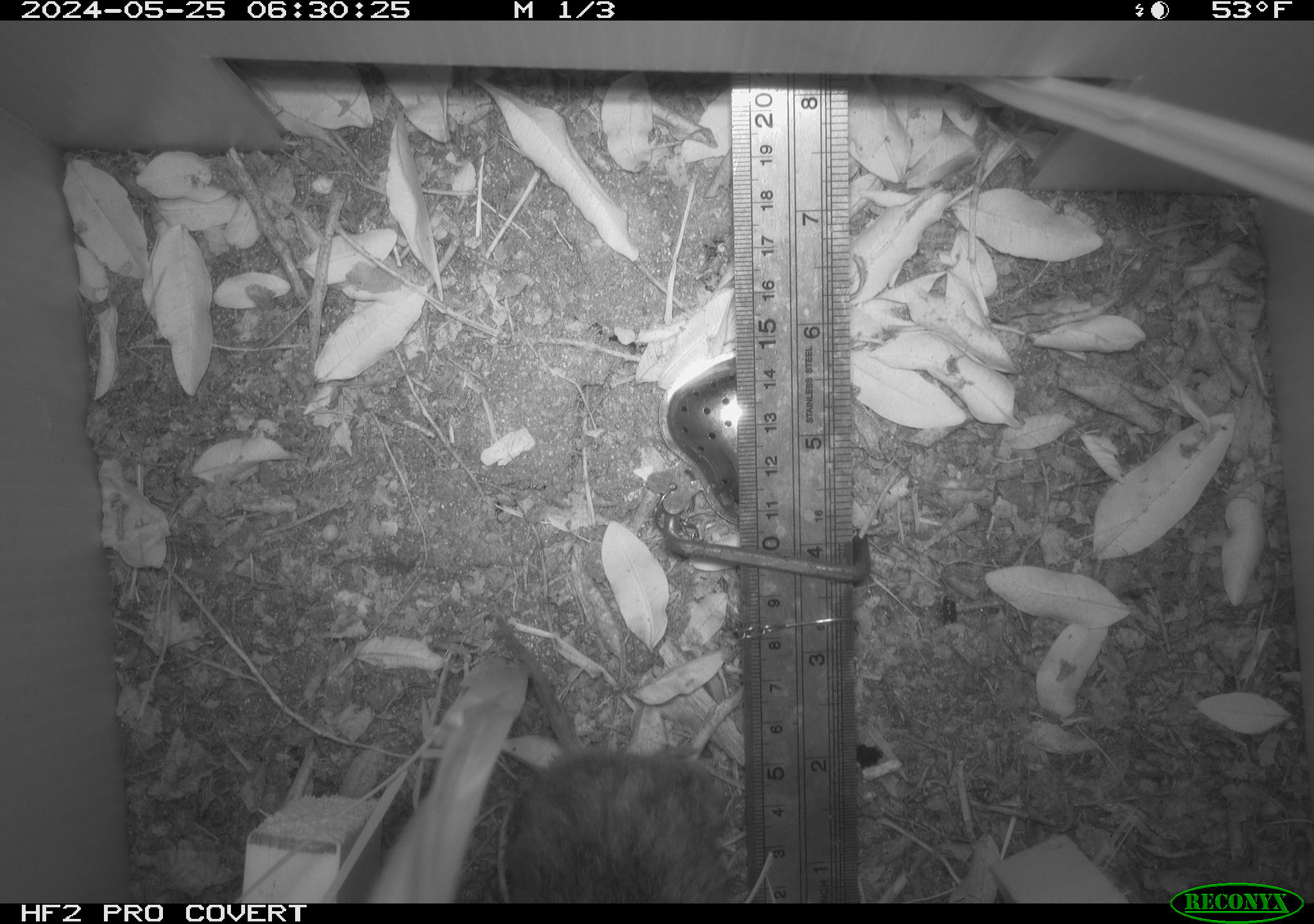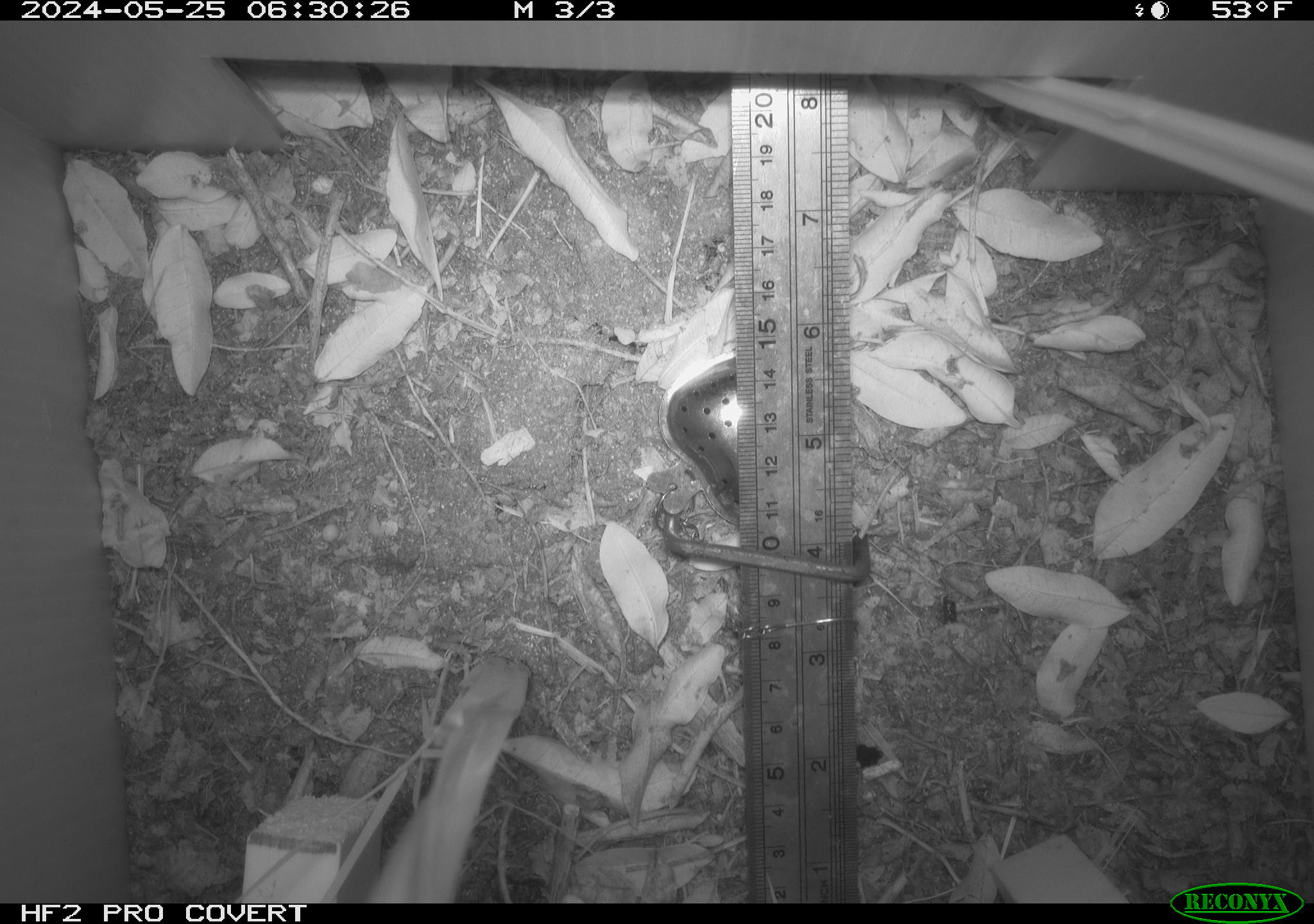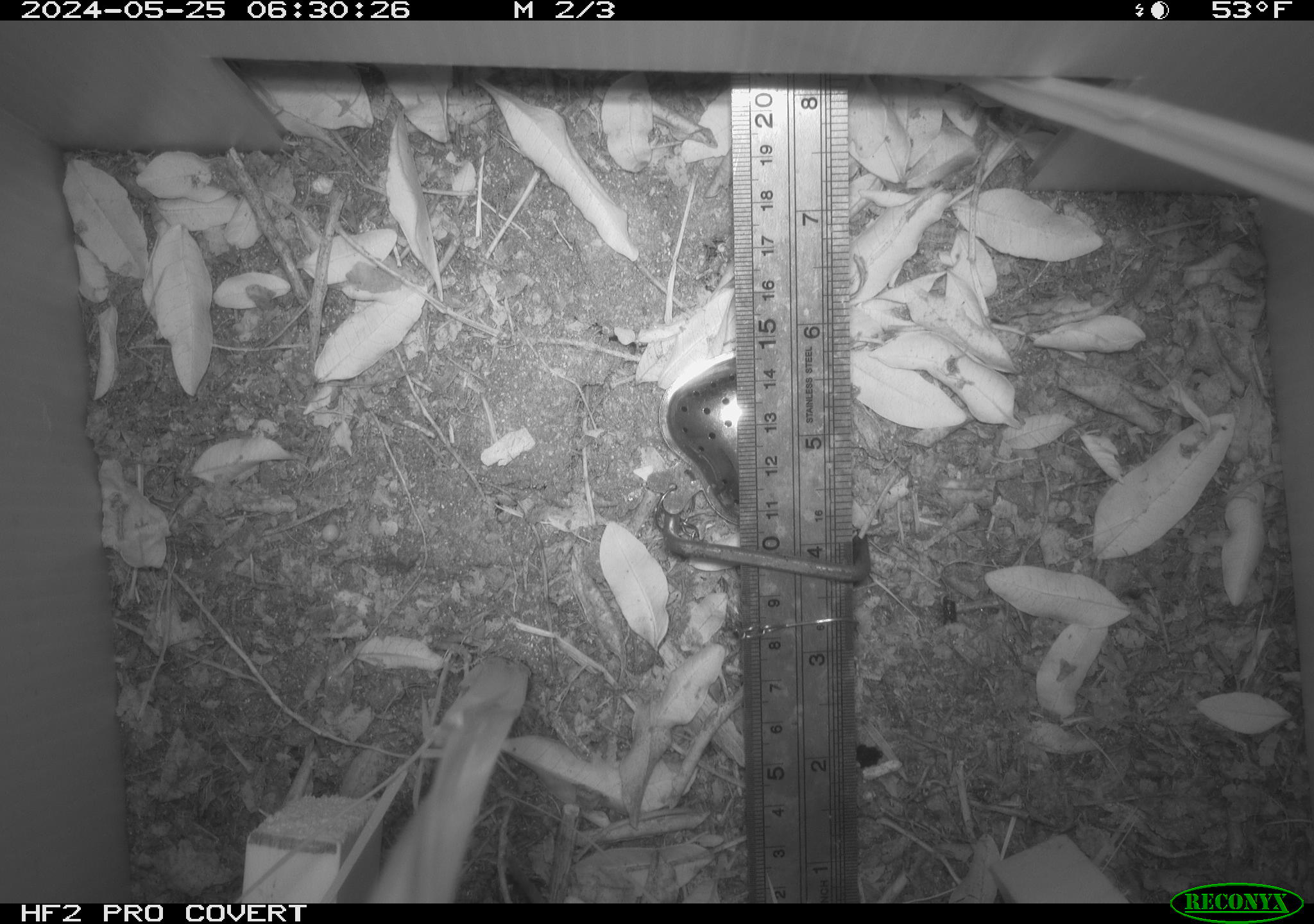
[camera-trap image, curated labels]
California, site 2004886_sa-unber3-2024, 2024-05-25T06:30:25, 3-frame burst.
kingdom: Animalia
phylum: Chordata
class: Mammalia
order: Rodentia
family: Cricetidae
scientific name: Arvicolinae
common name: voles, lemmings, and muskrats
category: arvicolinae subfamily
Arvicolinae subfamily (voles, lemmings, and muskrats) (Arvicolinae).